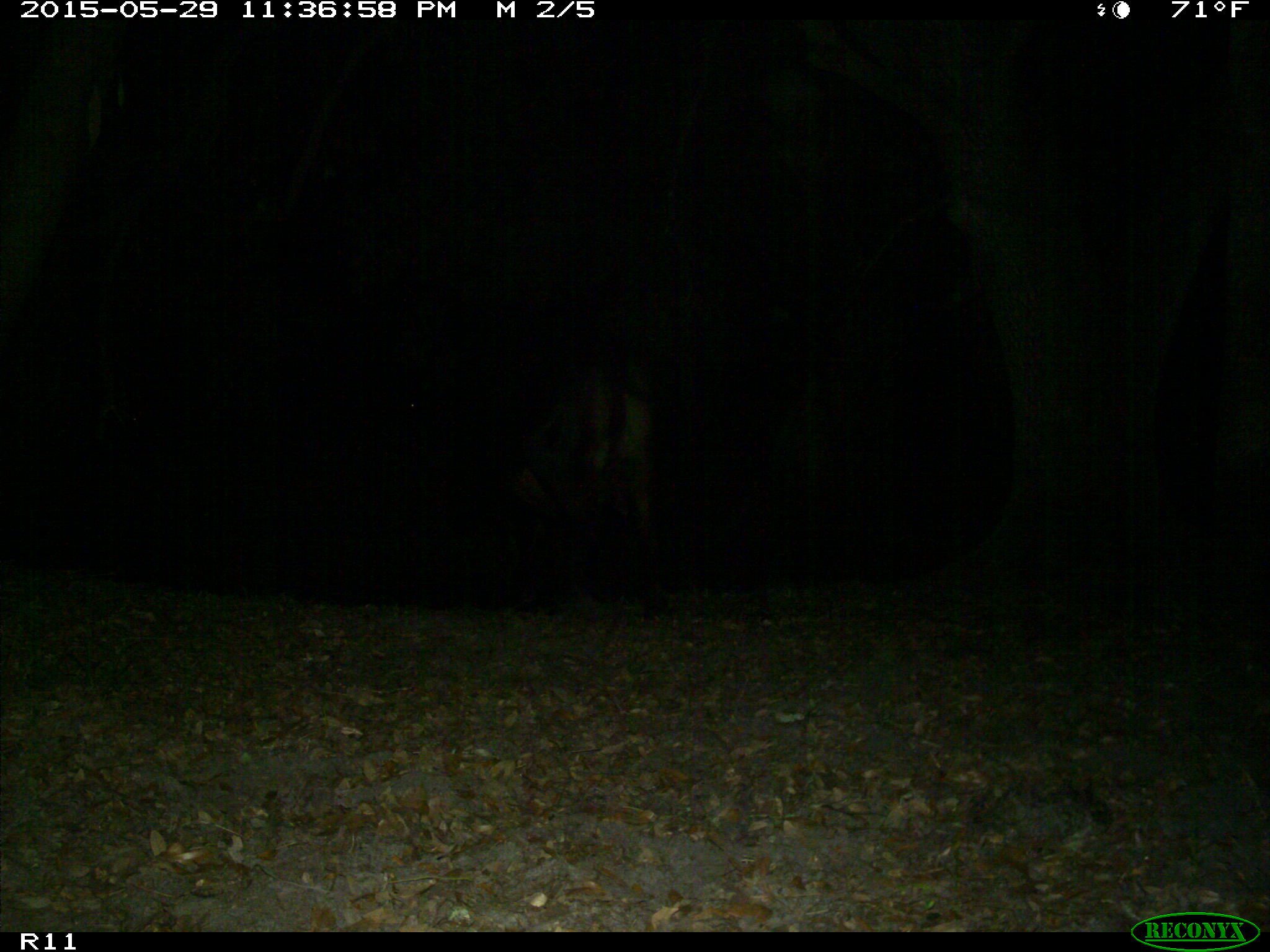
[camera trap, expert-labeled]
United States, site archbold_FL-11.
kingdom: Animalia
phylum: Chordata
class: Mammalia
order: Artiodactyla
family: Bovidae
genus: Bos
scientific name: Bos taurus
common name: domestic cow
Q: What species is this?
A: Bos taurus (domestic cow).